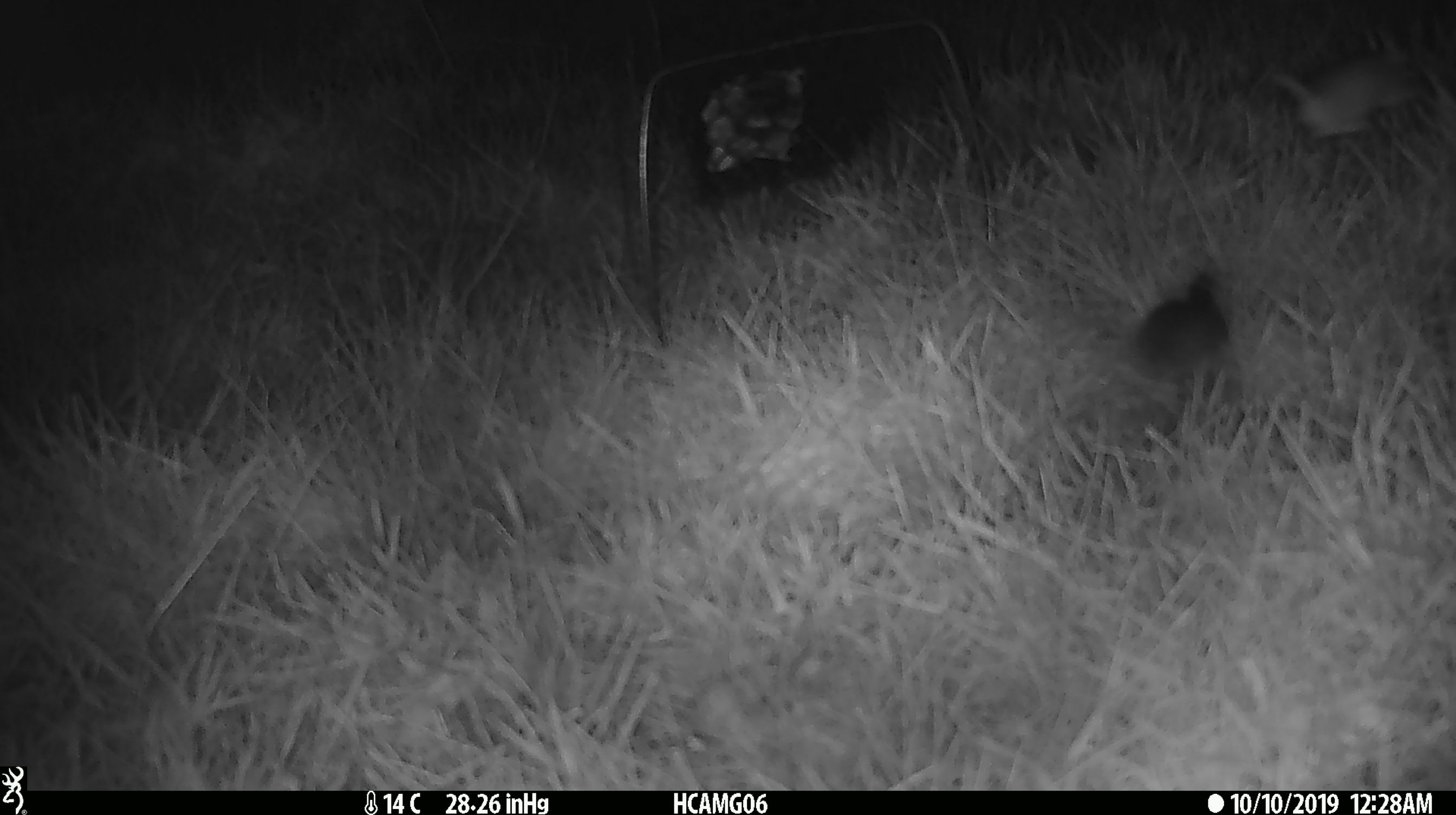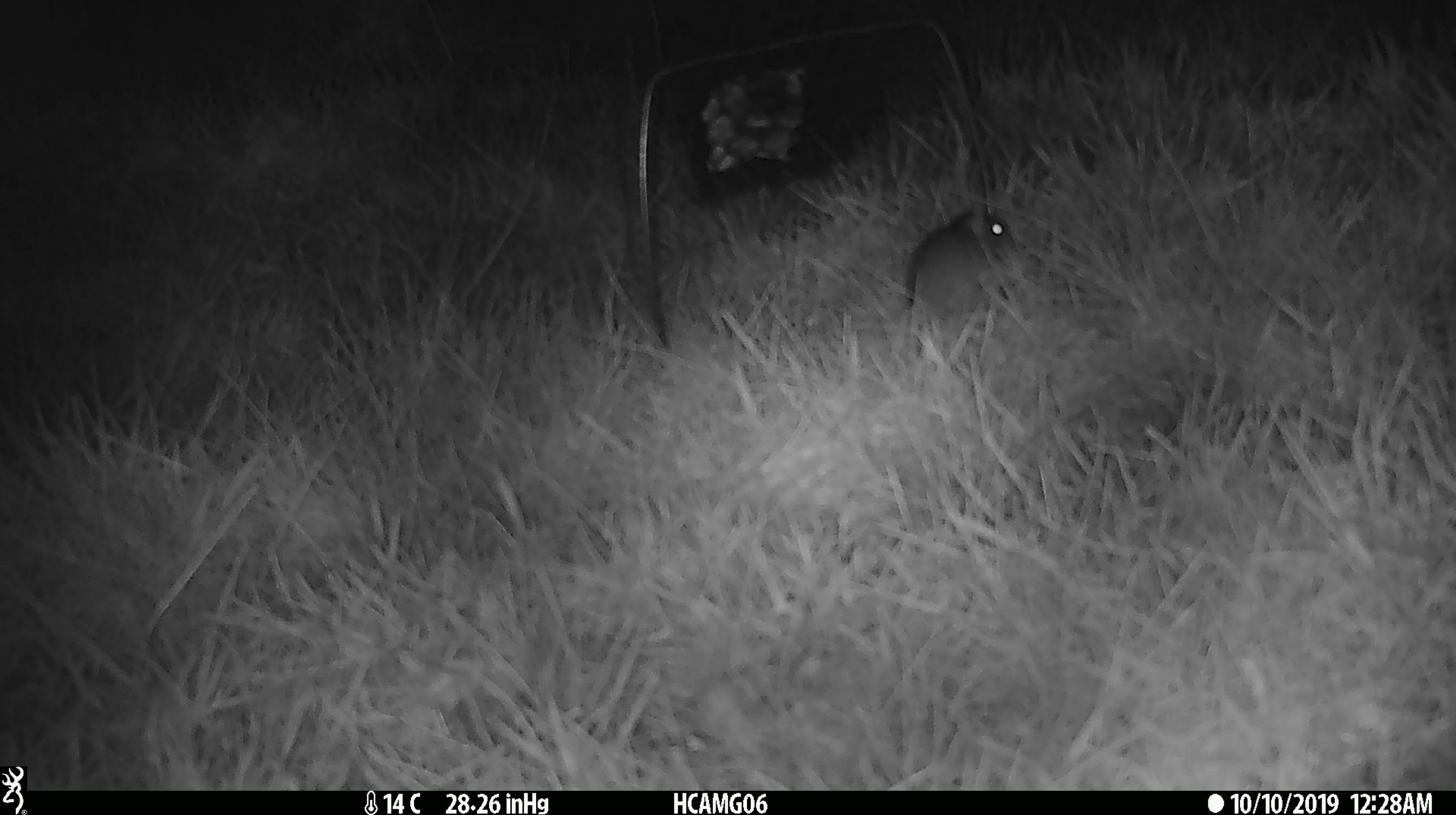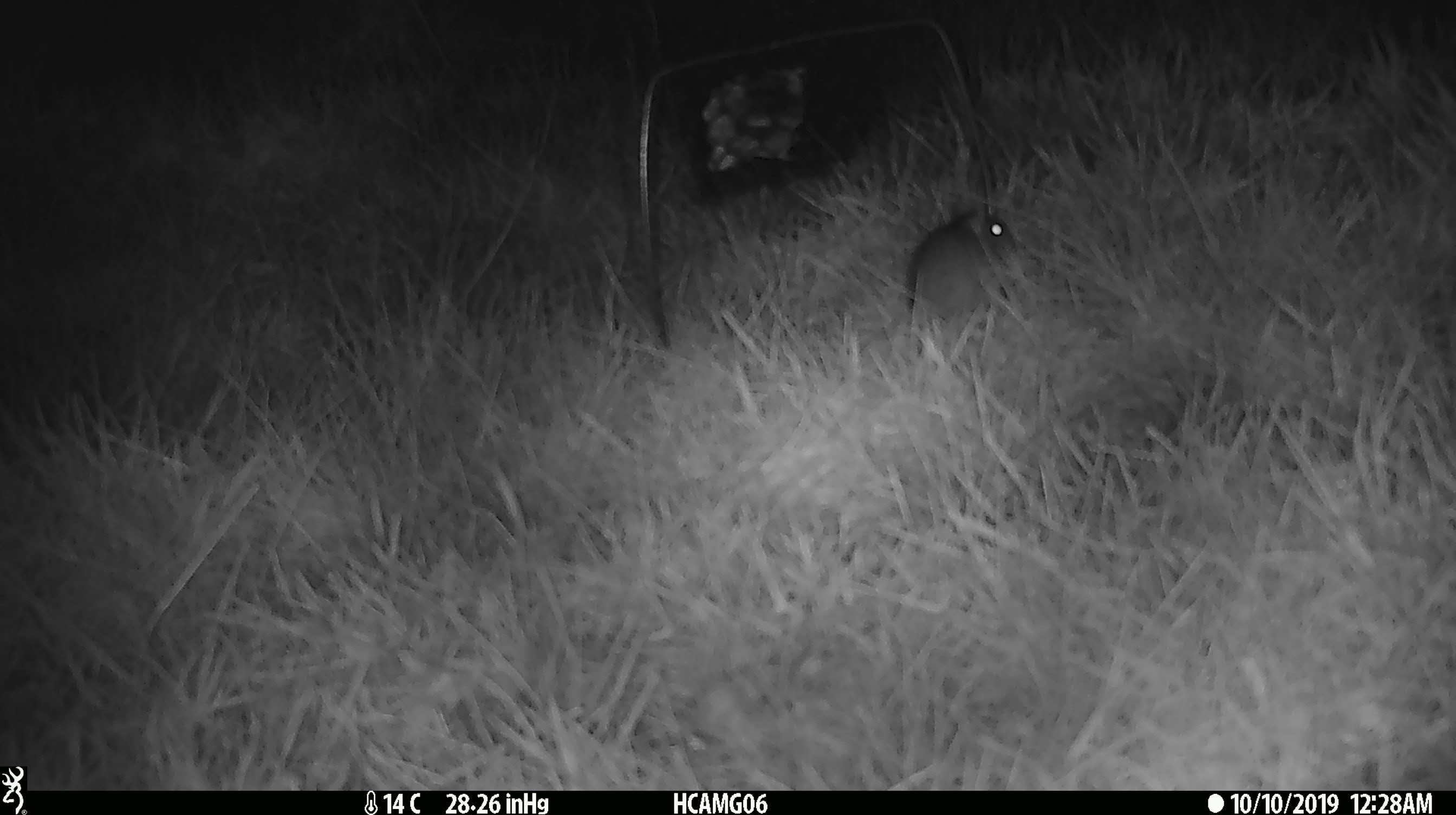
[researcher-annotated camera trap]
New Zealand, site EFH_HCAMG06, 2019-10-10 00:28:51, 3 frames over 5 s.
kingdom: Animalia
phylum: Chordata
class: Mammalia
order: Rodentia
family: Muridae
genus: Mus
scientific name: Mus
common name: mouse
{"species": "mouse (Mus)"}